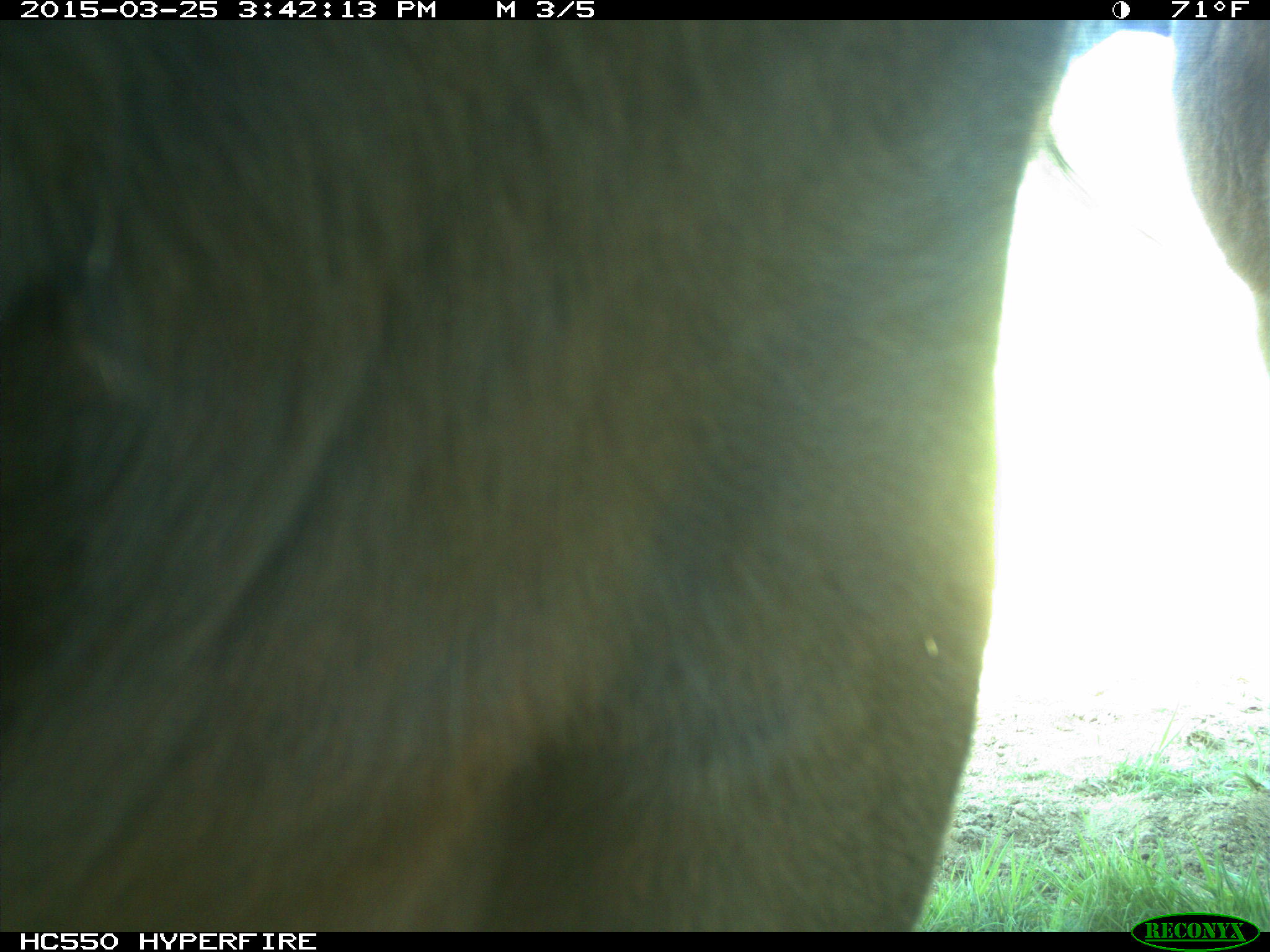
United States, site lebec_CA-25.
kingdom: Animalia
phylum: Chordata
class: Mammalia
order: Artiodactyla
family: Bovidae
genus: Bos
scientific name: Bos taurus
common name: domestic cow